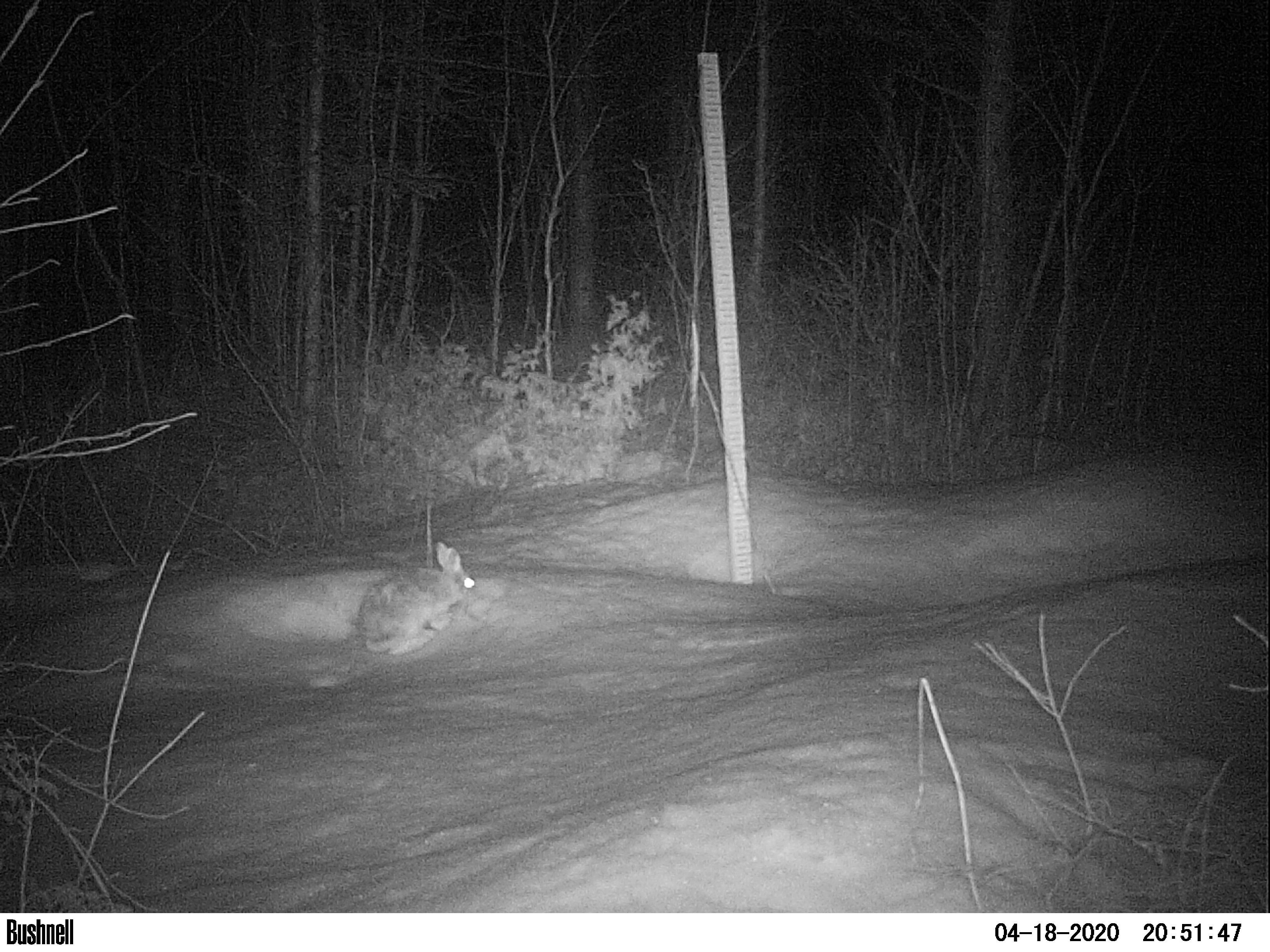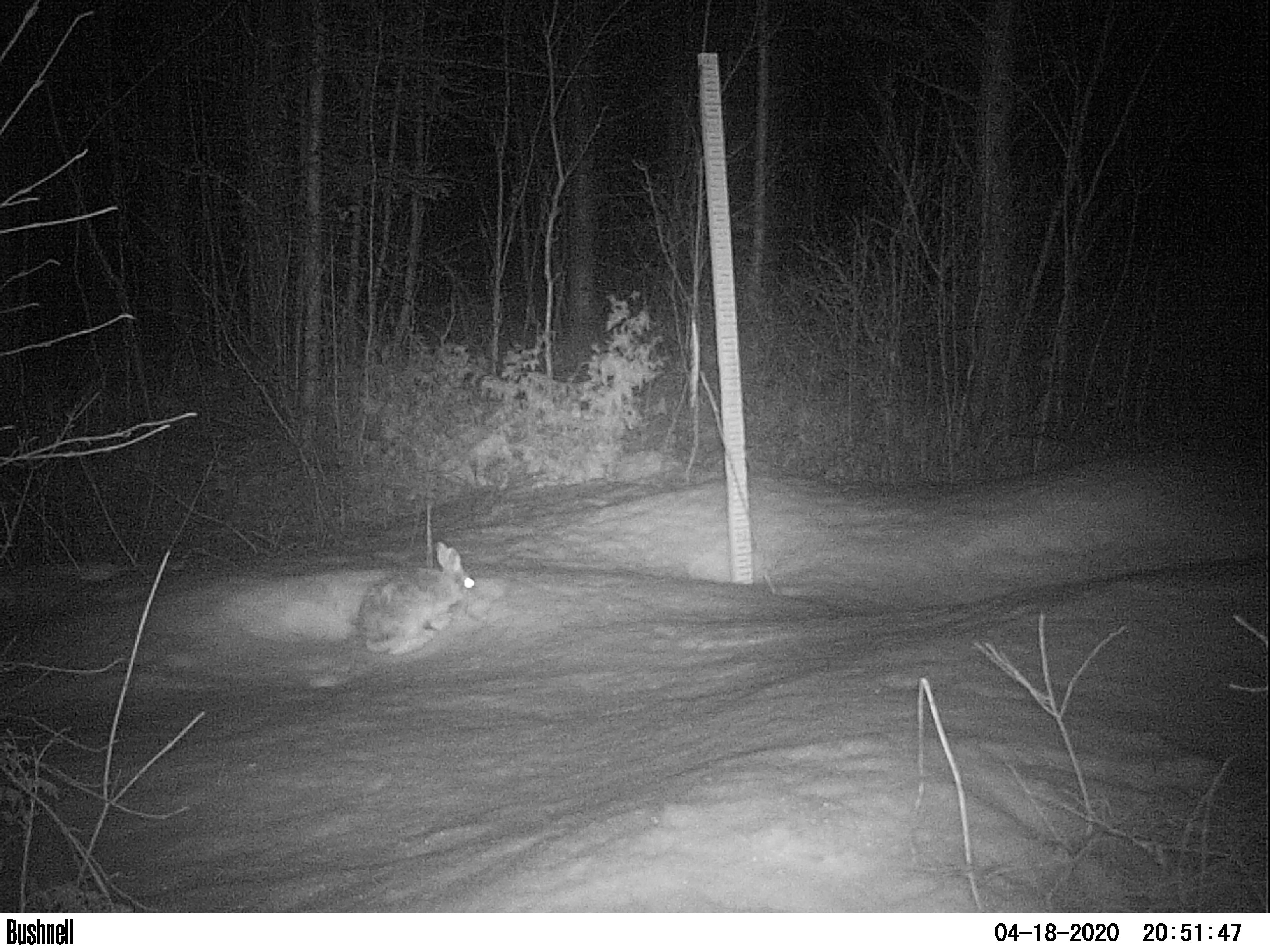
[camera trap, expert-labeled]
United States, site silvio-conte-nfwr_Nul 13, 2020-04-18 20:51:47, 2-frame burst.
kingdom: Animalia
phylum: Chordata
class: Mammalia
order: Lagomorpha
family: Leporidae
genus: Lepus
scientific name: Lepus americanus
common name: snowshoe hare